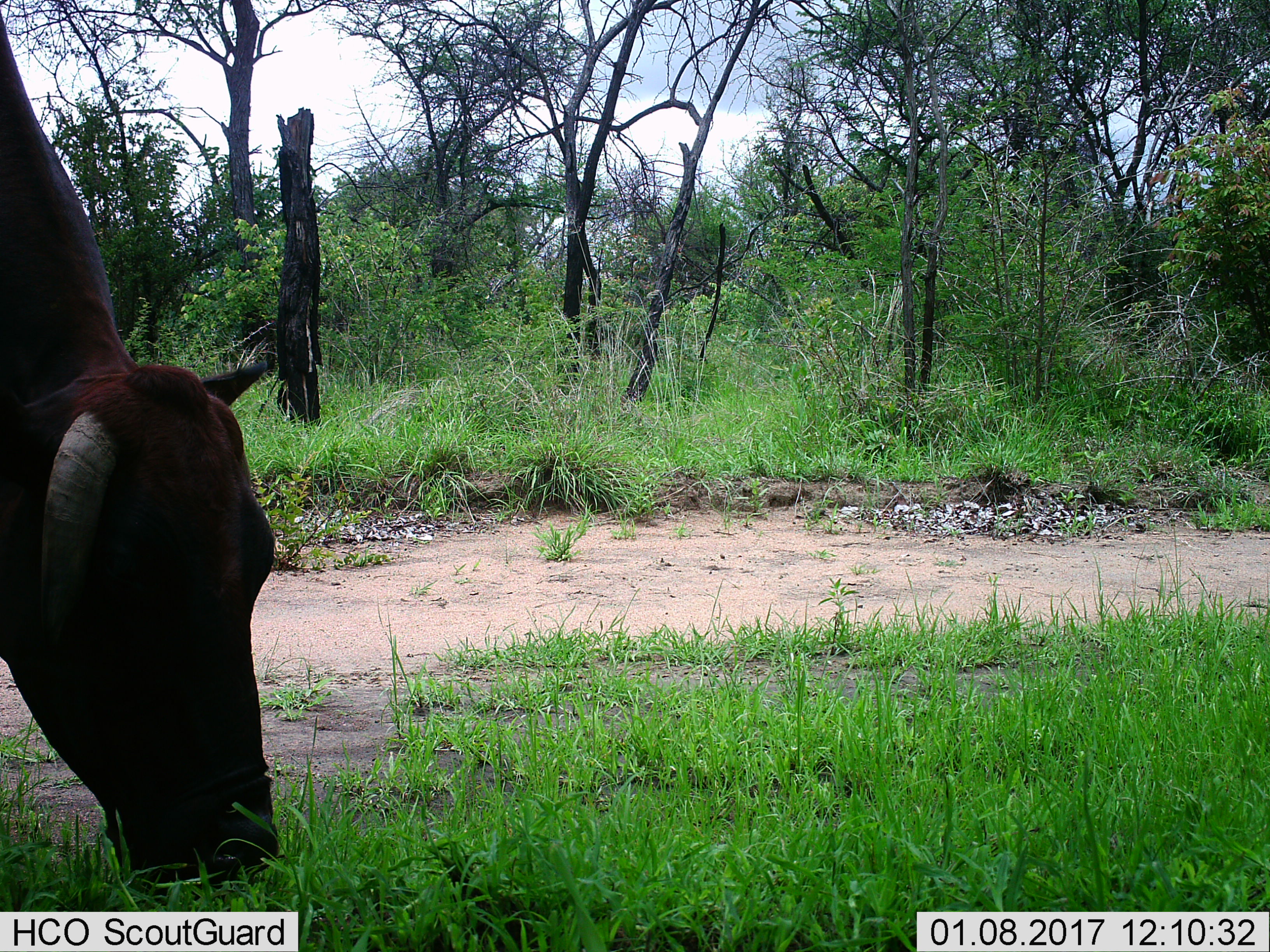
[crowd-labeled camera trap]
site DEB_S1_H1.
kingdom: Animalia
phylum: Chordata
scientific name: Vertebrata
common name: domestic animal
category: domesticanimal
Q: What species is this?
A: Domesticanimal (domestic animal) (Vertebrata).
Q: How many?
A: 1.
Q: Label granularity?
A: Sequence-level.